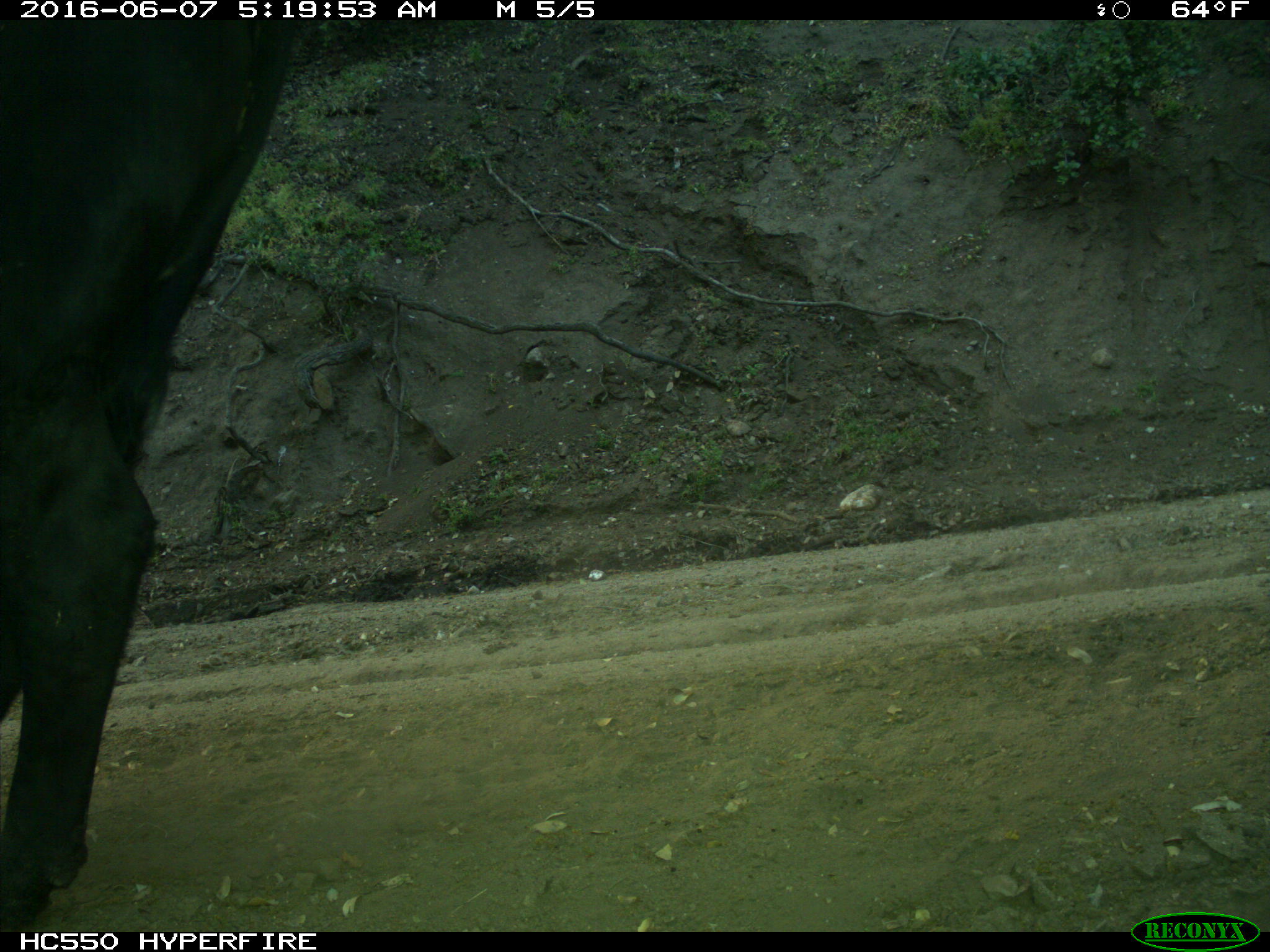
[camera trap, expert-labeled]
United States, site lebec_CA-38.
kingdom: Animalia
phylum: Chordata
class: Mammalia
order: Artiodactyla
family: Bovidae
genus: Bos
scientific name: Bos taurus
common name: domestic cow